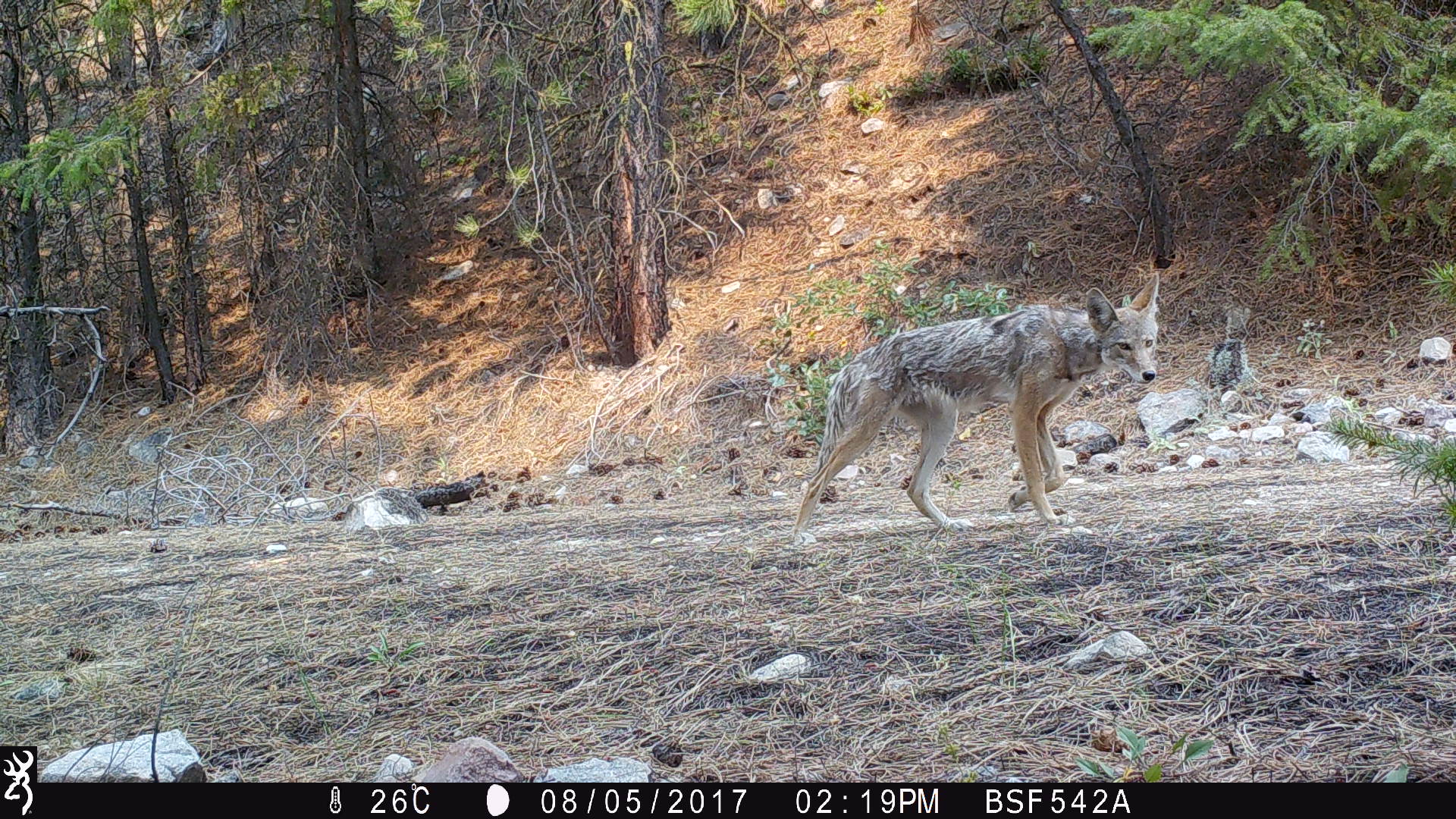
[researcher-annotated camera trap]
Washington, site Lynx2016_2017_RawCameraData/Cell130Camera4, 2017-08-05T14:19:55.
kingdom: Animalia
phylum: Chordata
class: Mammalia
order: Carnivora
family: Canidae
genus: Canis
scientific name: Canis latrans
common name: coyote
Canis latrans (coyote). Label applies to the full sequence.